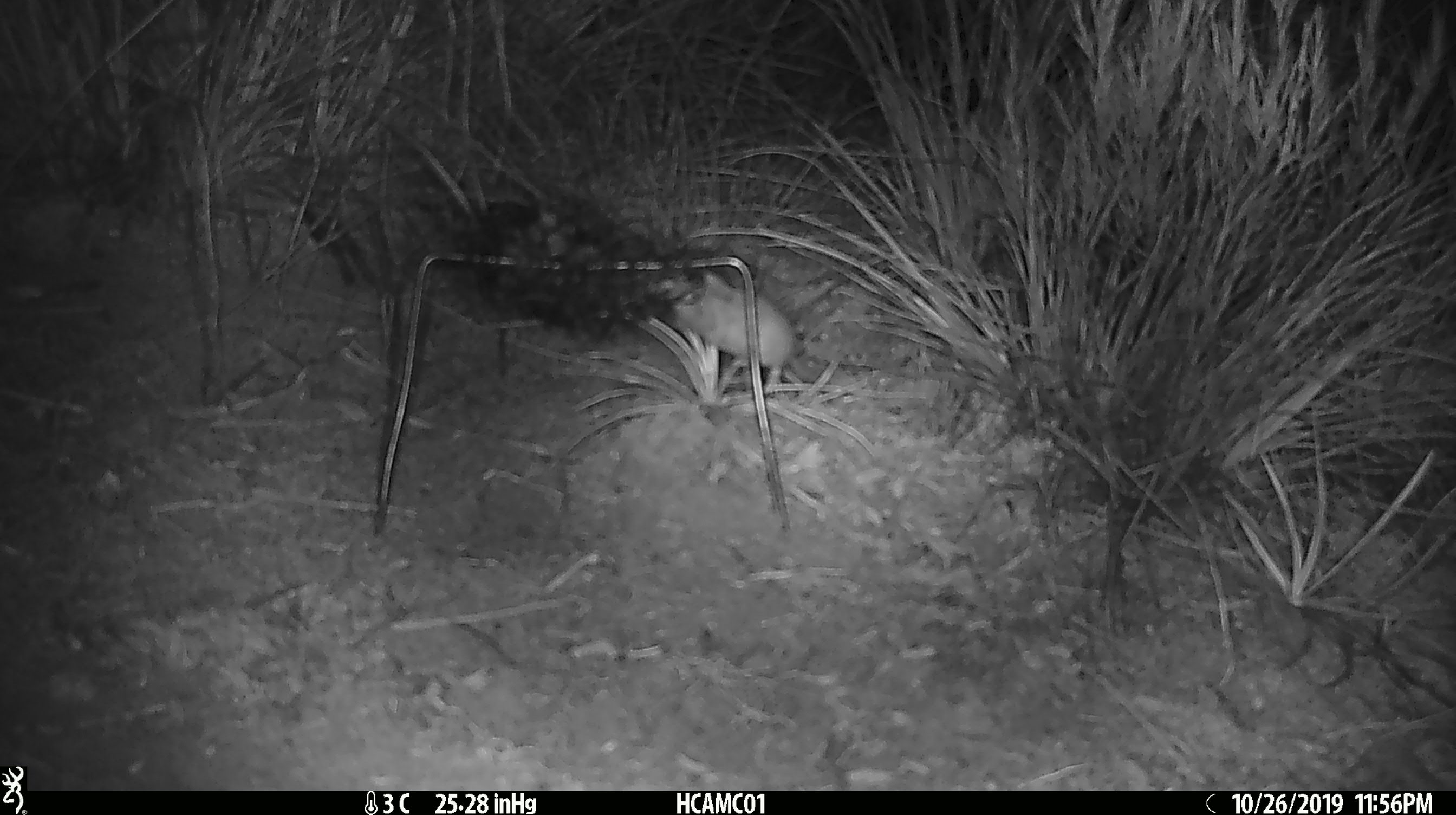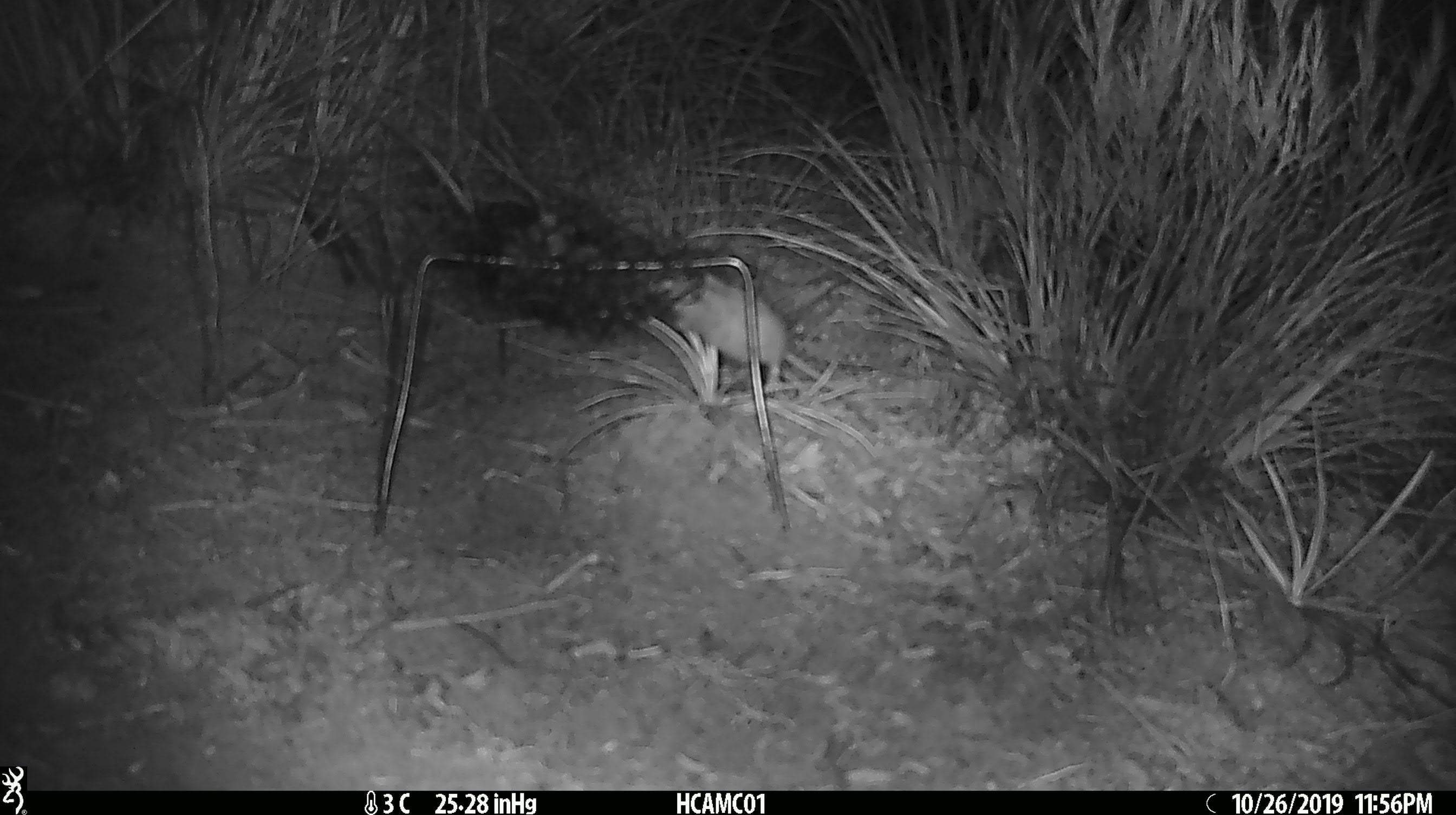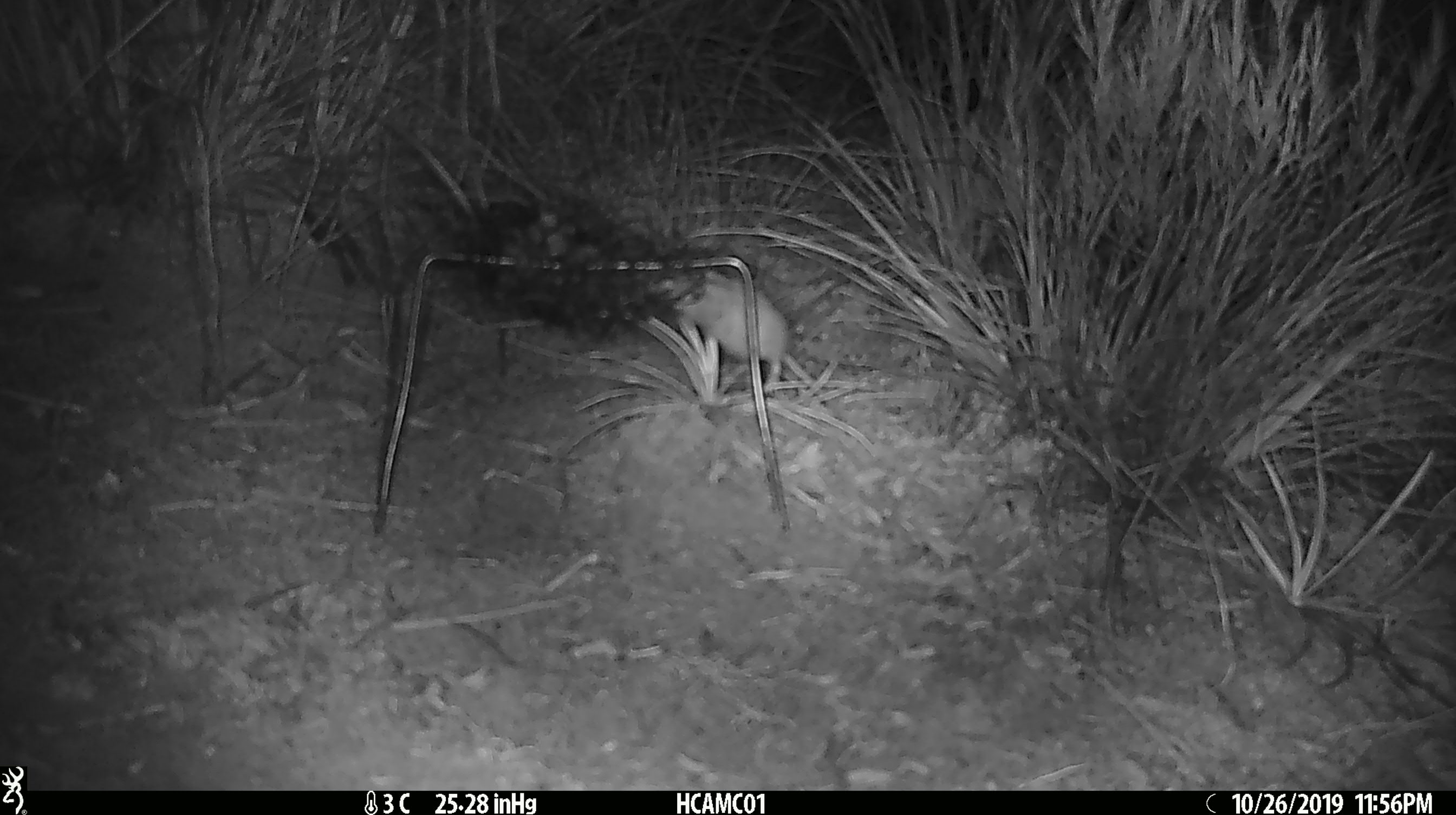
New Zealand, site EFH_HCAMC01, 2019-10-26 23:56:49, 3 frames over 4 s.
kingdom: Animalia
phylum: Chordata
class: Mammalia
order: Rodentia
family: Muridae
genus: Mus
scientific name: Mus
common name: mouse